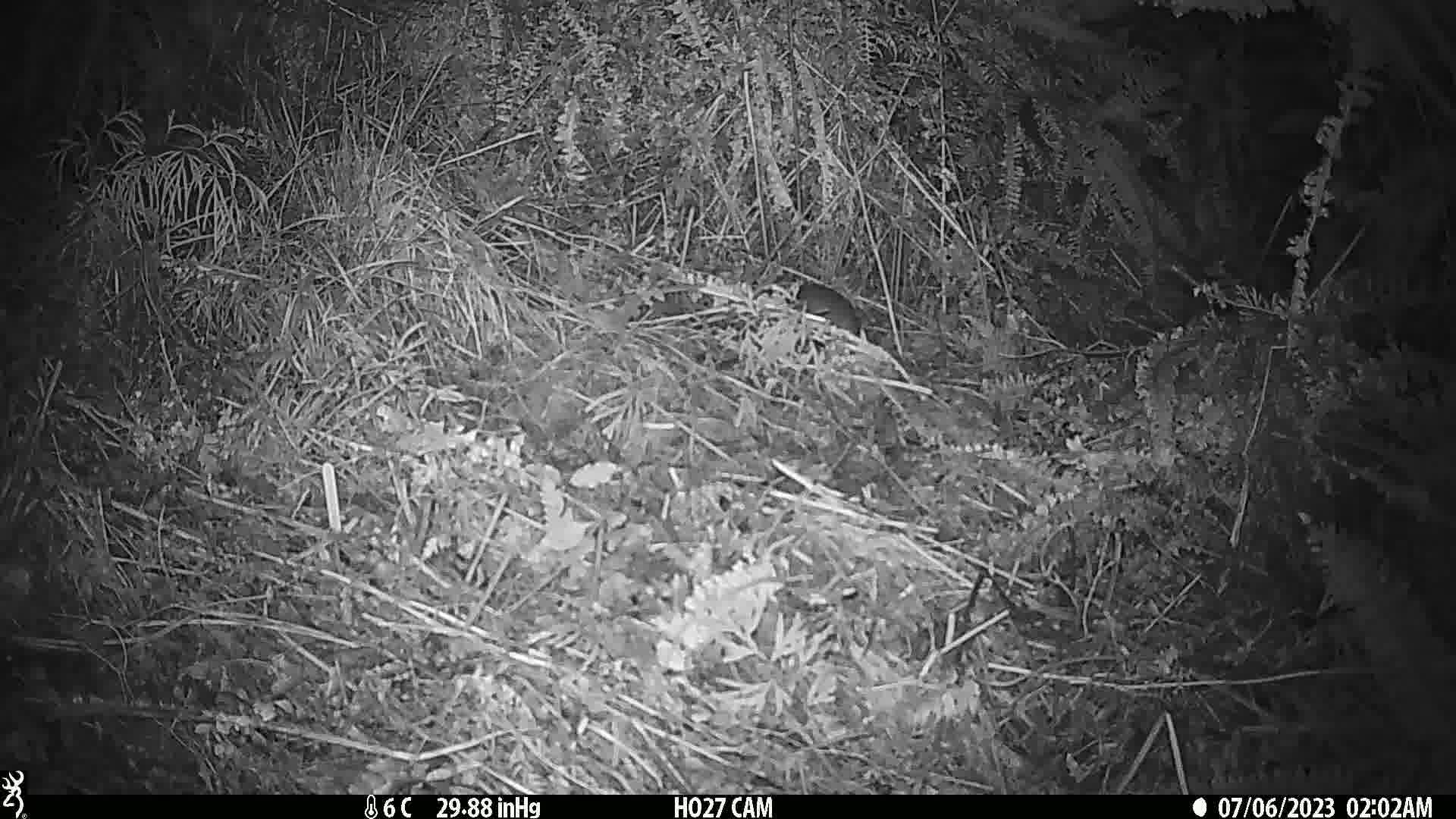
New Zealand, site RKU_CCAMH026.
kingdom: Animalia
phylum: Chordata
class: Mammalia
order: Rodentia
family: Muridae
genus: Rattus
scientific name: Rattus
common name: rat